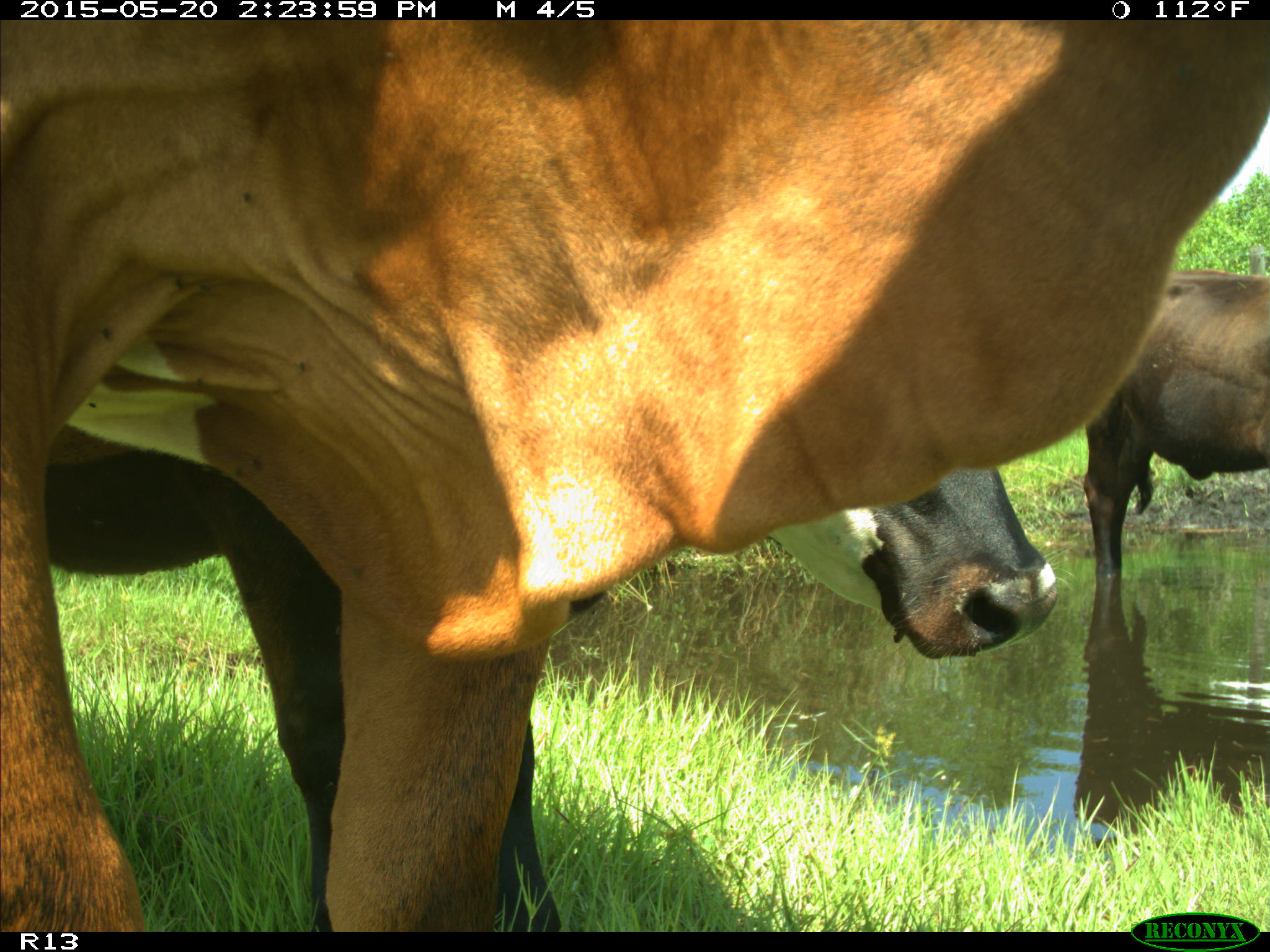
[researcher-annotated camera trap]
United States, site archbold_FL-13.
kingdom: Animalia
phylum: Chordata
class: Mammalia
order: Artiodactyla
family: Bovidae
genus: Bos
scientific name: Bos taurus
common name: domestic cow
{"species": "Bos taurus (domestic cow)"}